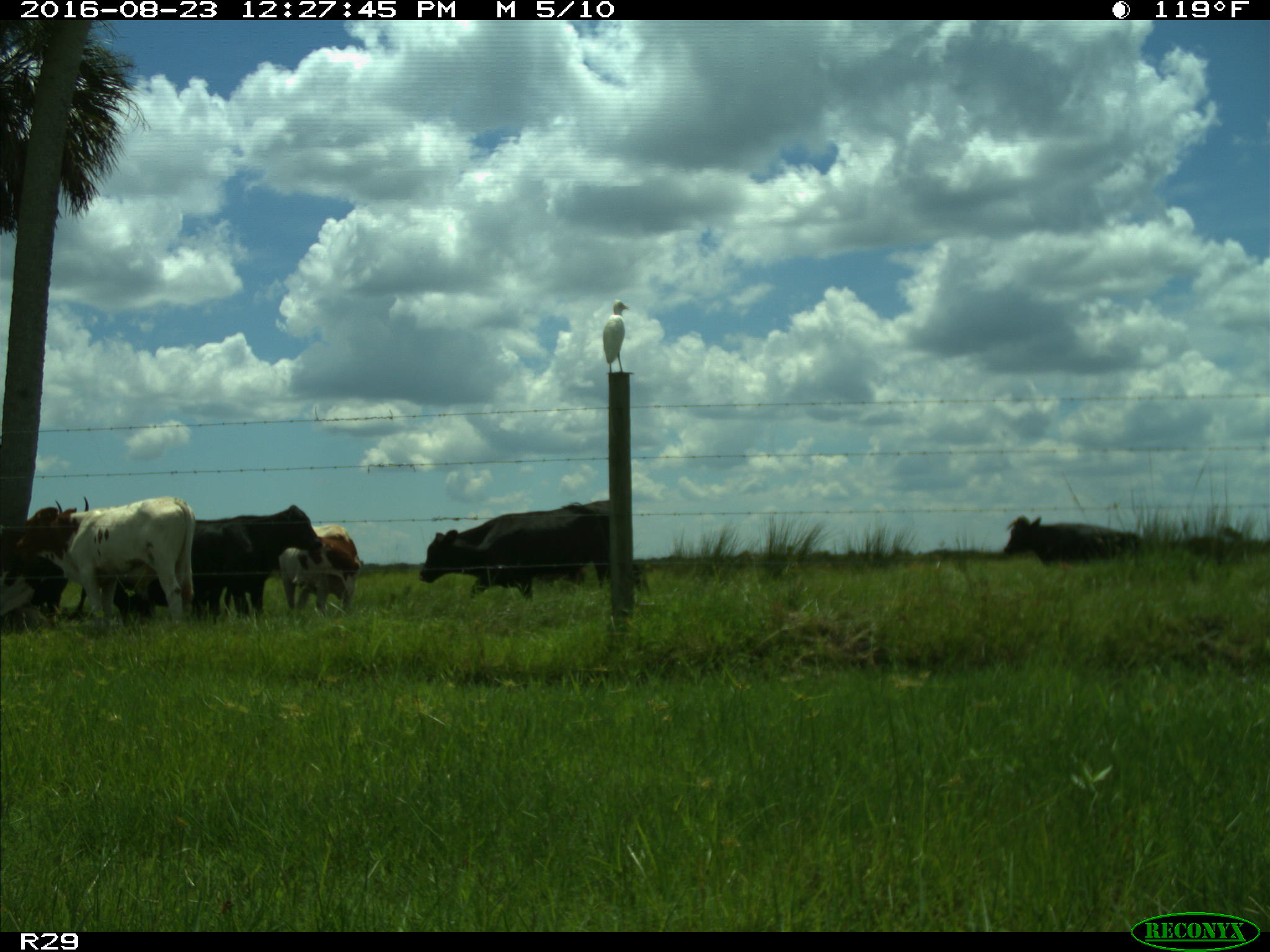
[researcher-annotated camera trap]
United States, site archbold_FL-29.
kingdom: Animalia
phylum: Chordata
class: Mammalia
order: Artiodactyla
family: Bovidae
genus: Bos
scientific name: Bos taurus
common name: domestic cow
Bos taurus (domestic cow).